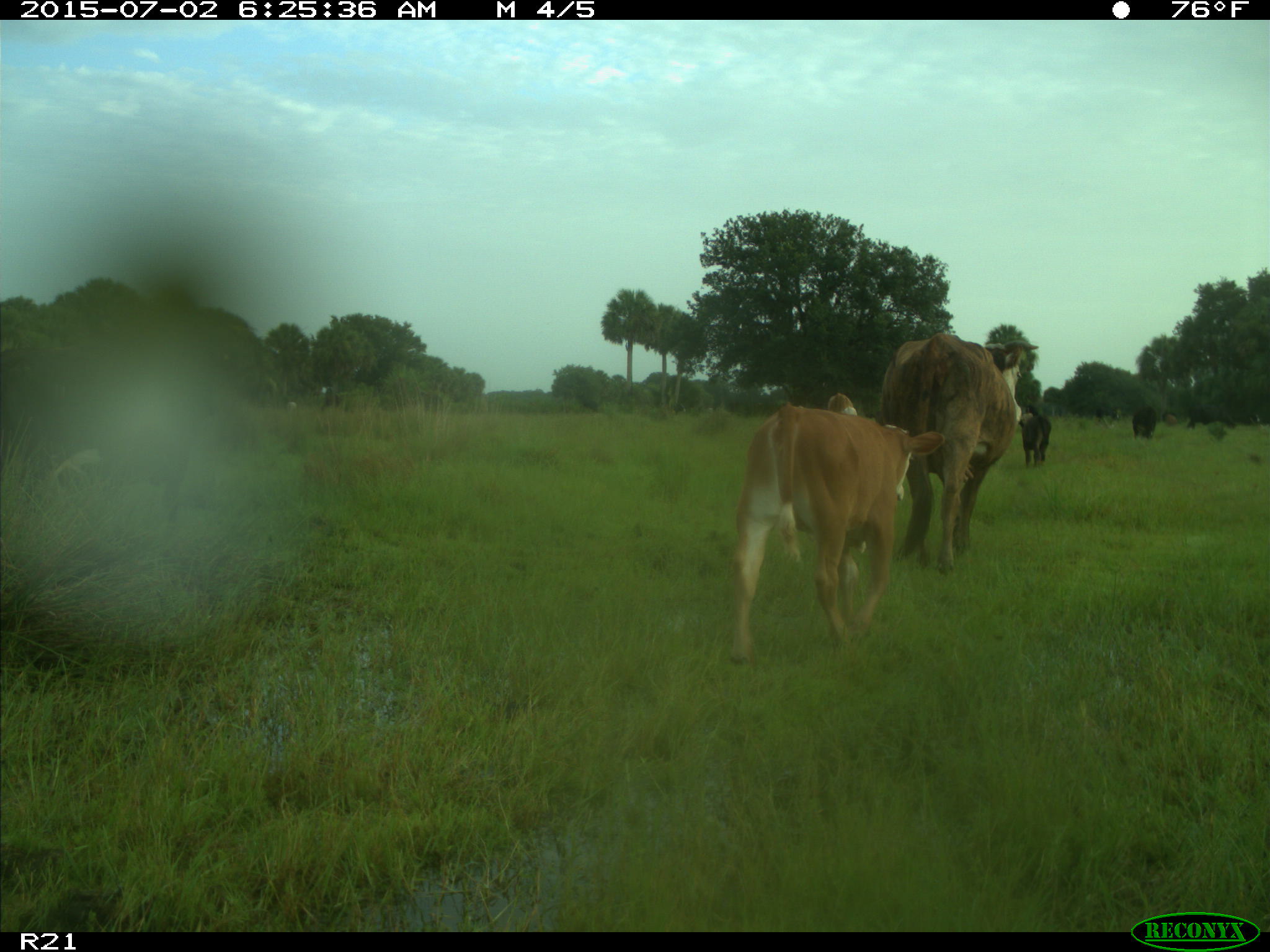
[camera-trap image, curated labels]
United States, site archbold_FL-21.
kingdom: Animalia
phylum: Chordata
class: Mammalia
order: Artiodactyla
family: Bovidae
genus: Bos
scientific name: Bos taurus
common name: domestic cow